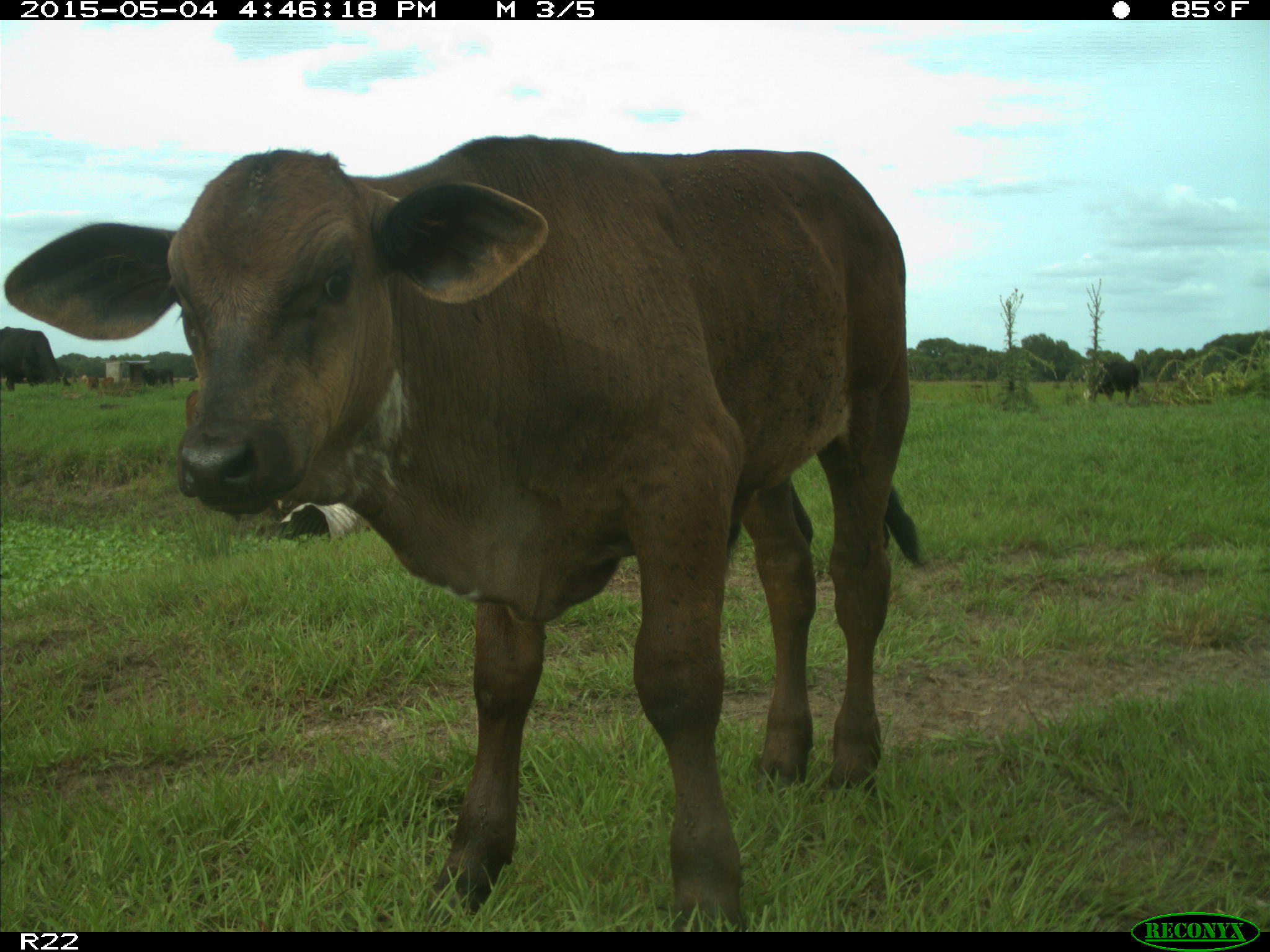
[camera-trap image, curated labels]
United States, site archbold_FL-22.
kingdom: Animalia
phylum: Chordata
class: Mammalia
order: Artiodactyla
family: Bovidae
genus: Bos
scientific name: Bos taurus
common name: domestic cow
Bos taurus (domestic cow).